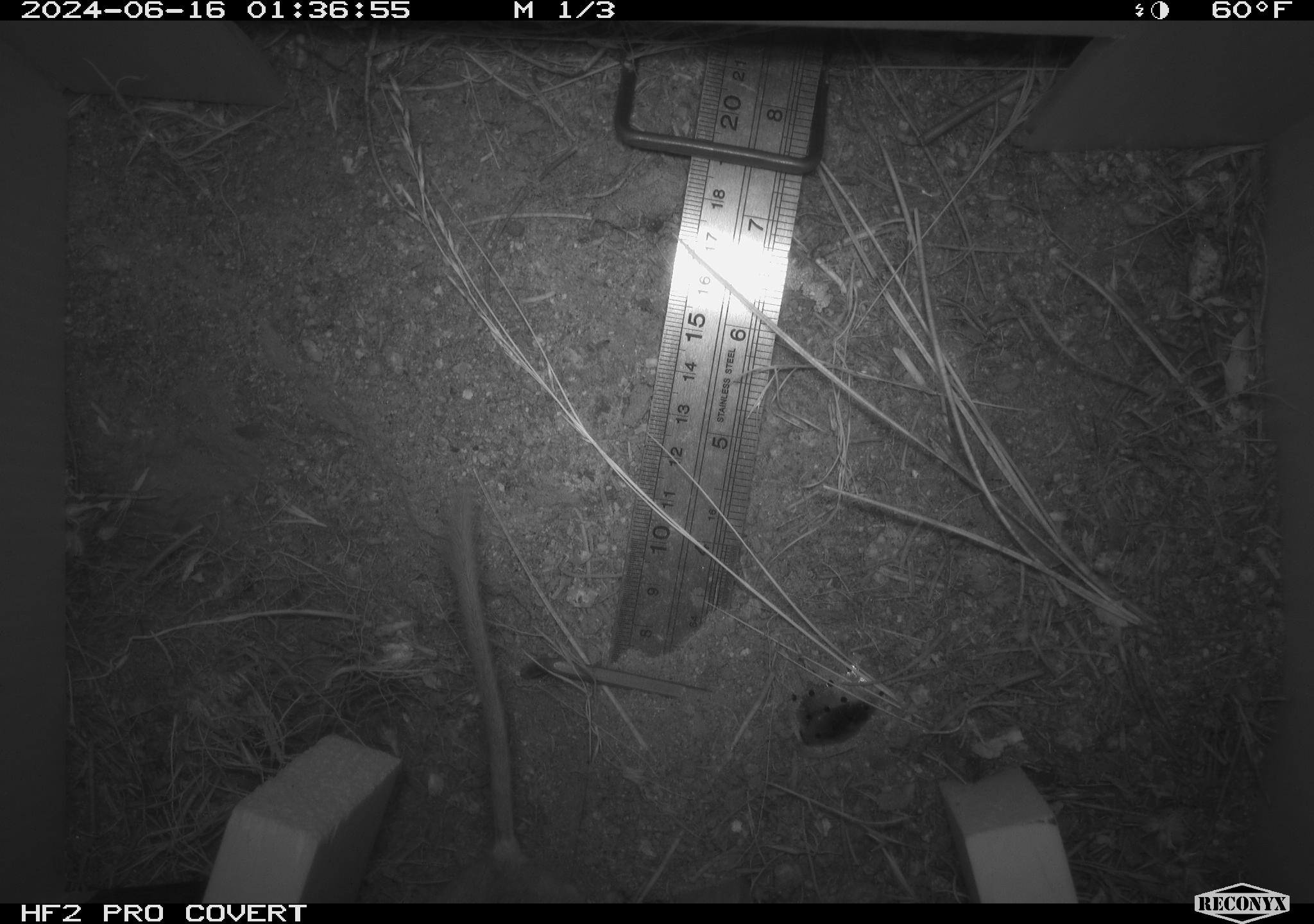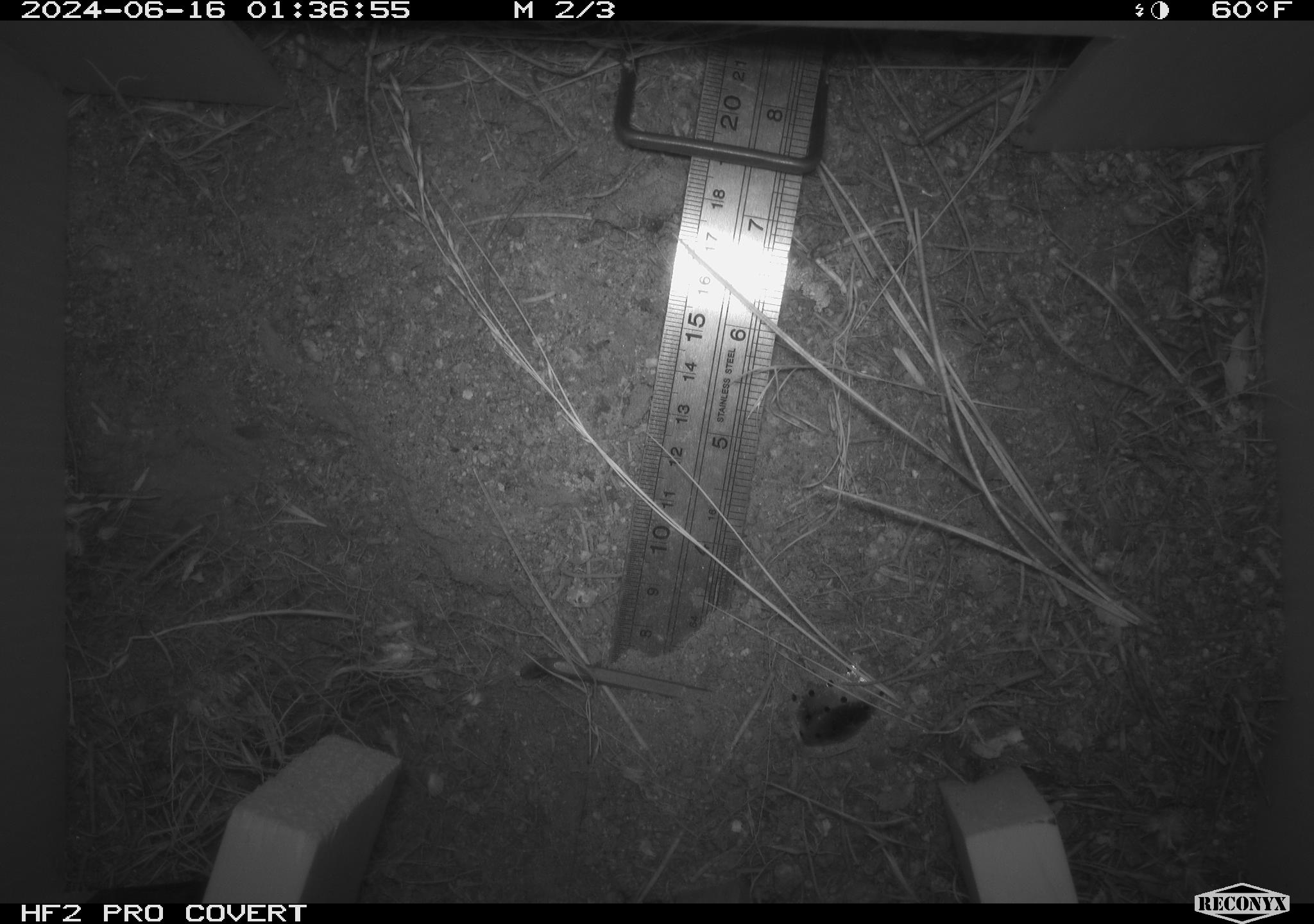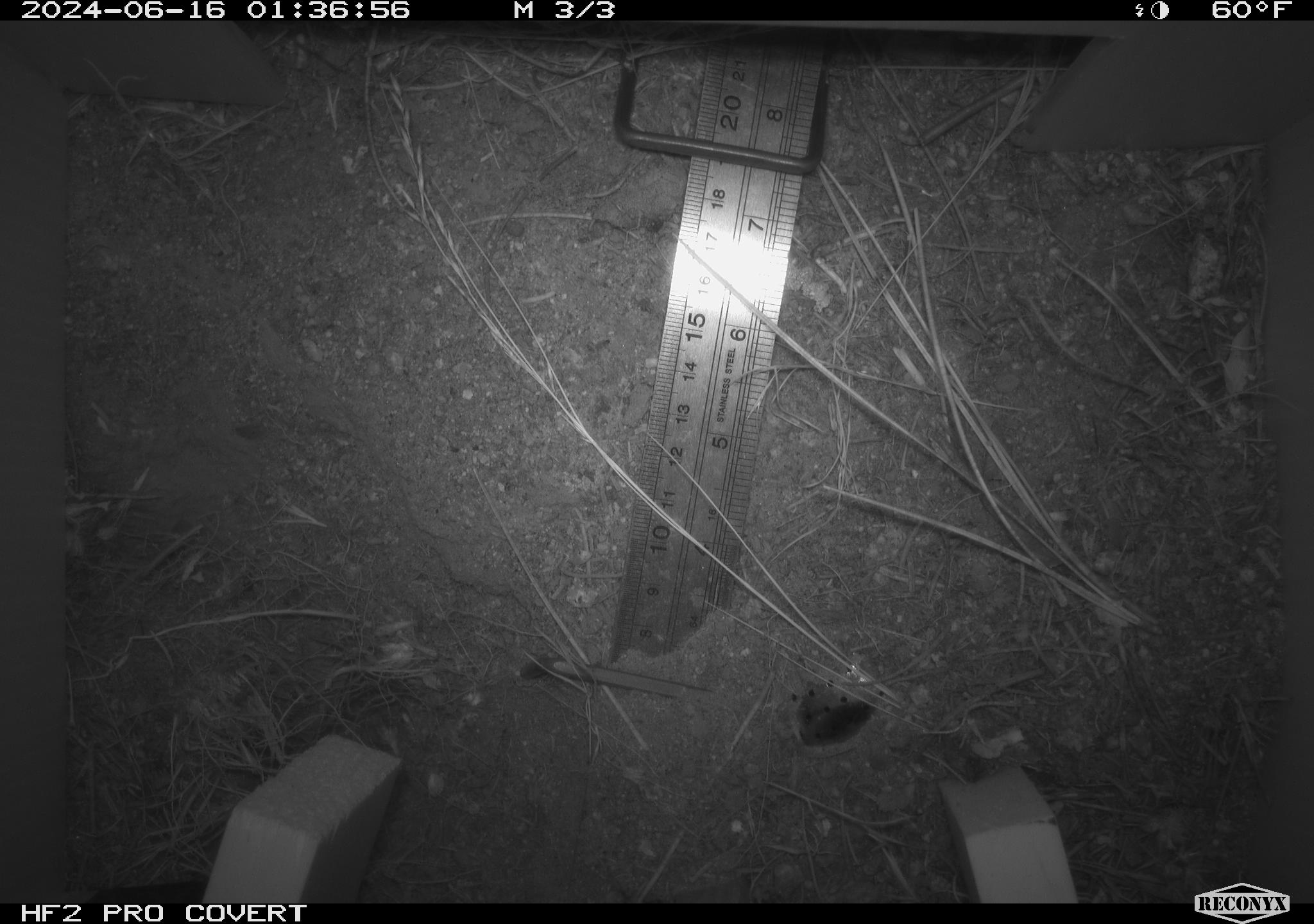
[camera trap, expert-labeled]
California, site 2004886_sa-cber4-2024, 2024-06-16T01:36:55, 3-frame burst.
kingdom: Animalia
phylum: Chordata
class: Mammalia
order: Rodentia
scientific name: Rodentia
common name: mouse species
Mouse species (Rodentia).